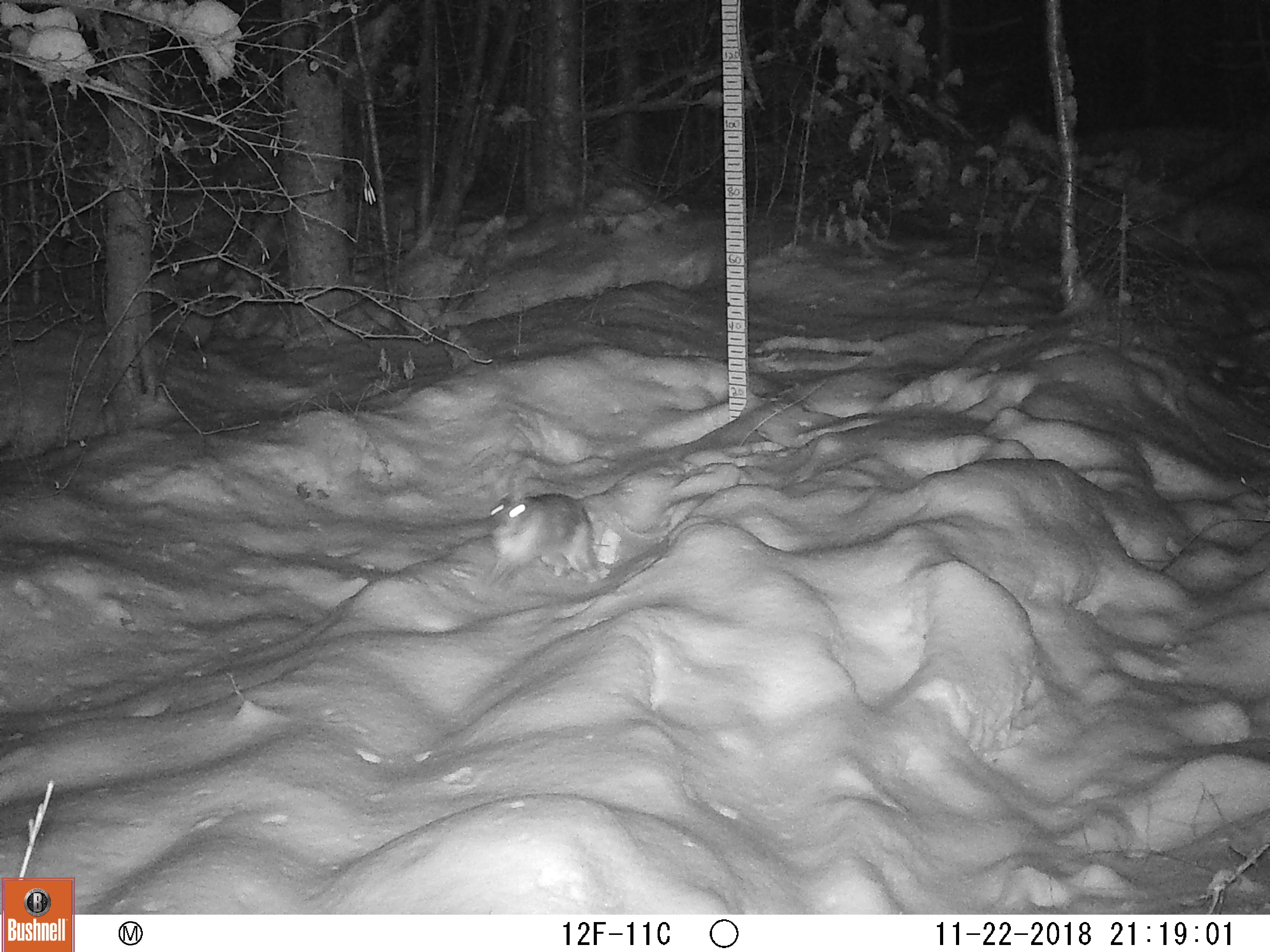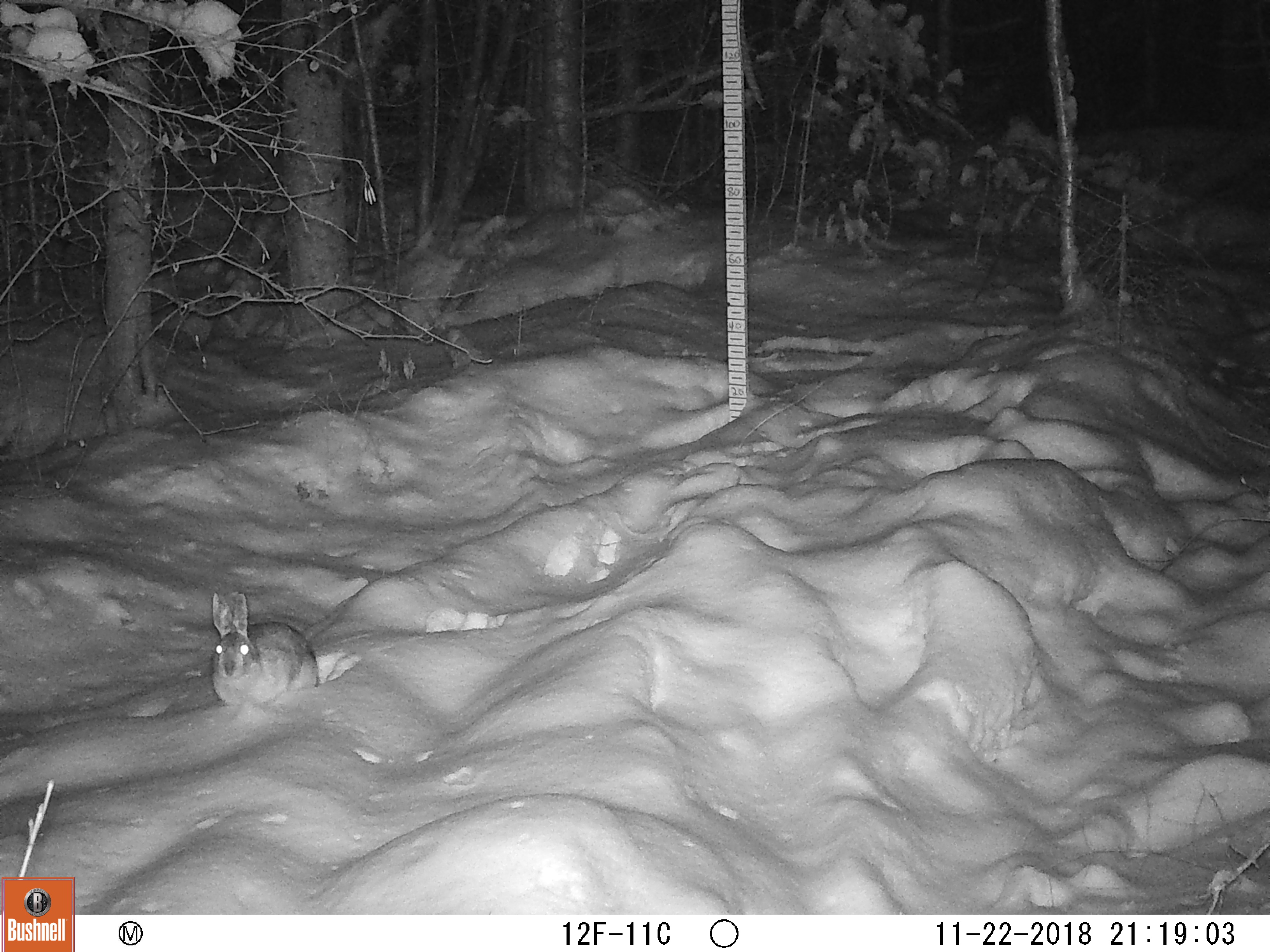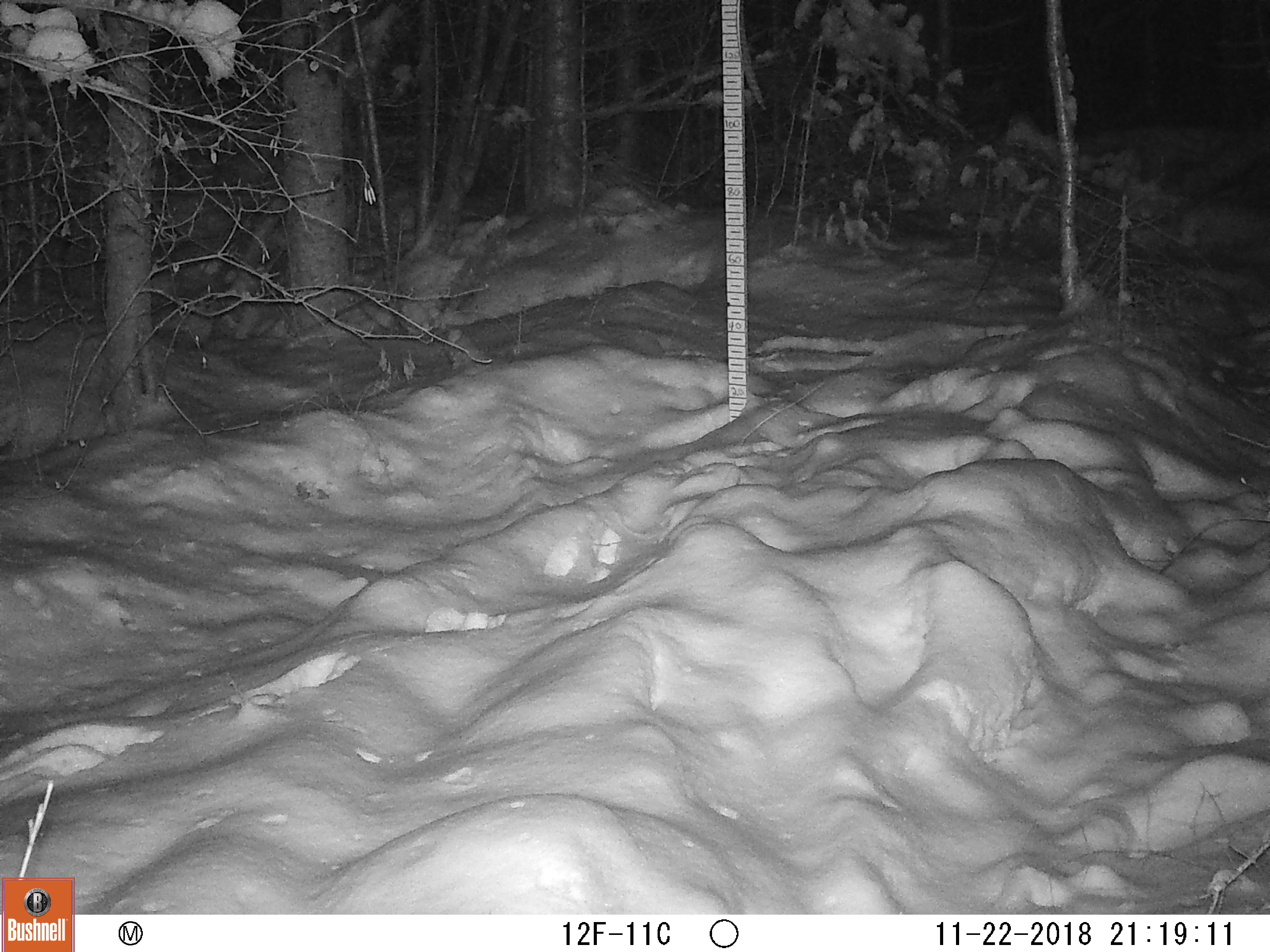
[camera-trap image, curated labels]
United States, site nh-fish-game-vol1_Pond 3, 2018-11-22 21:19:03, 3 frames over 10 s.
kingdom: Animalia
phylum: Chordata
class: Mammalia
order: Lagomorpha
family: Leporidae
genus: Lepus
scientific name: Lepus americanus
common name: snowshoe hare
Snowshoe hare (Lepus americanus).